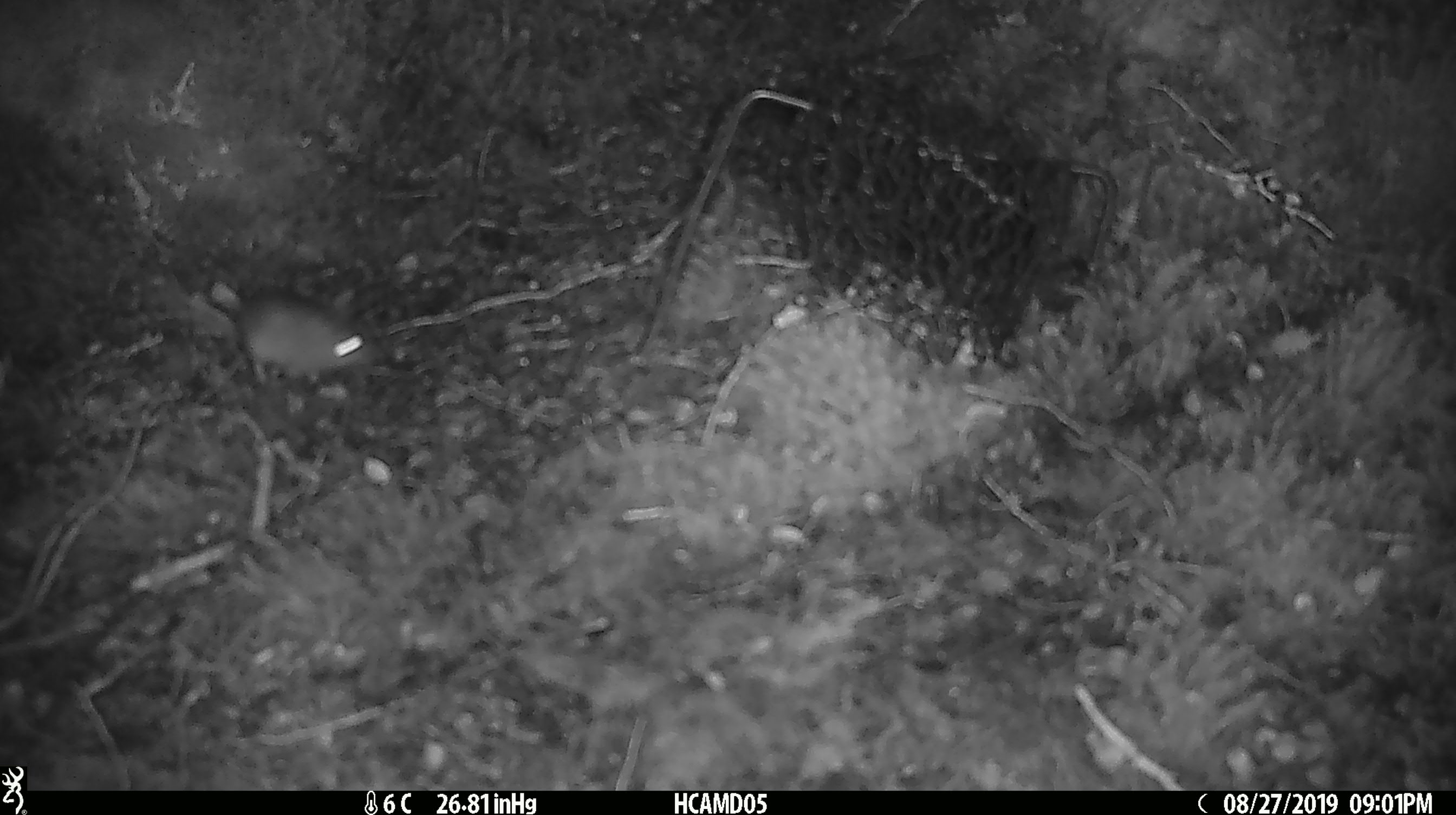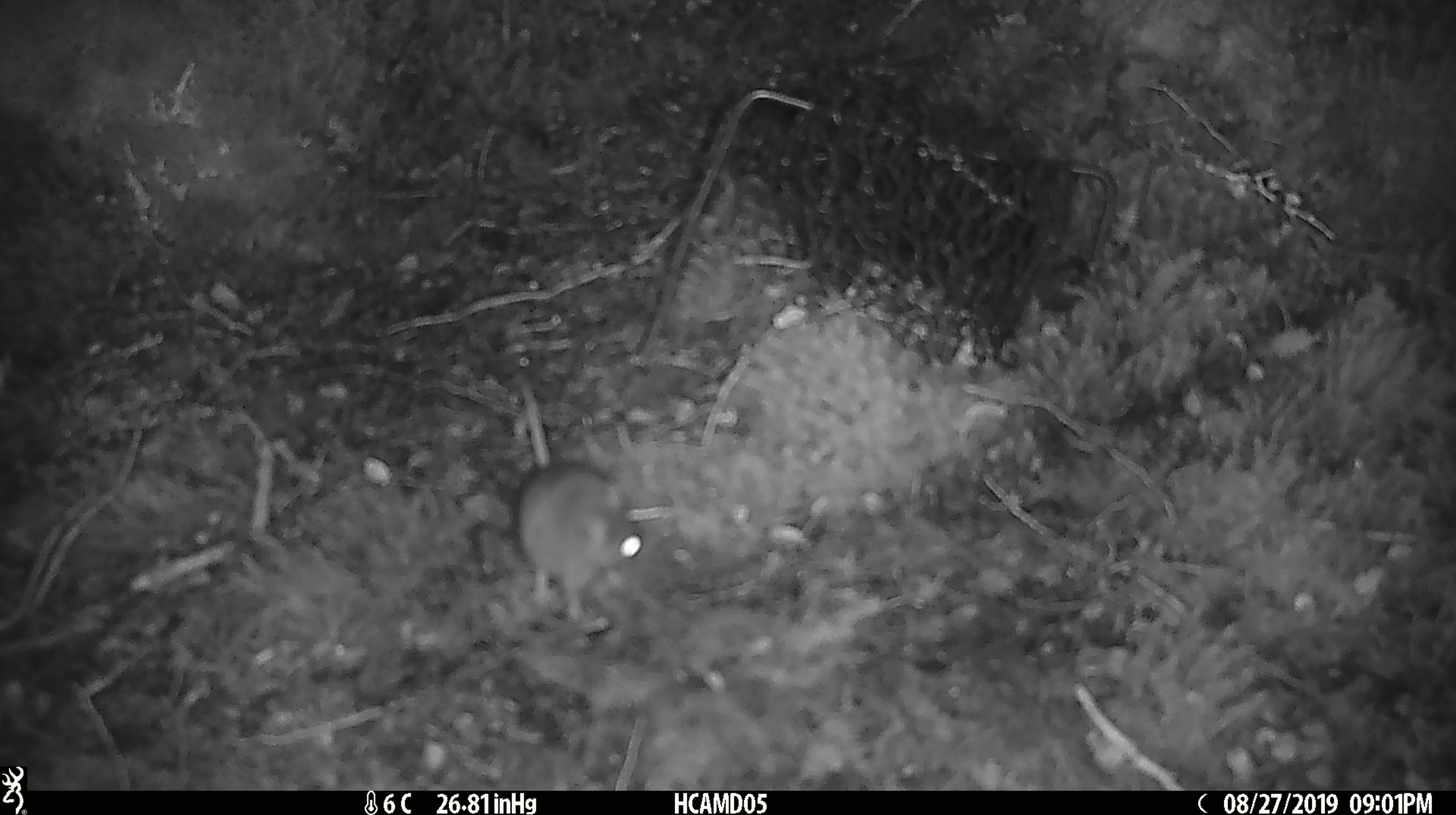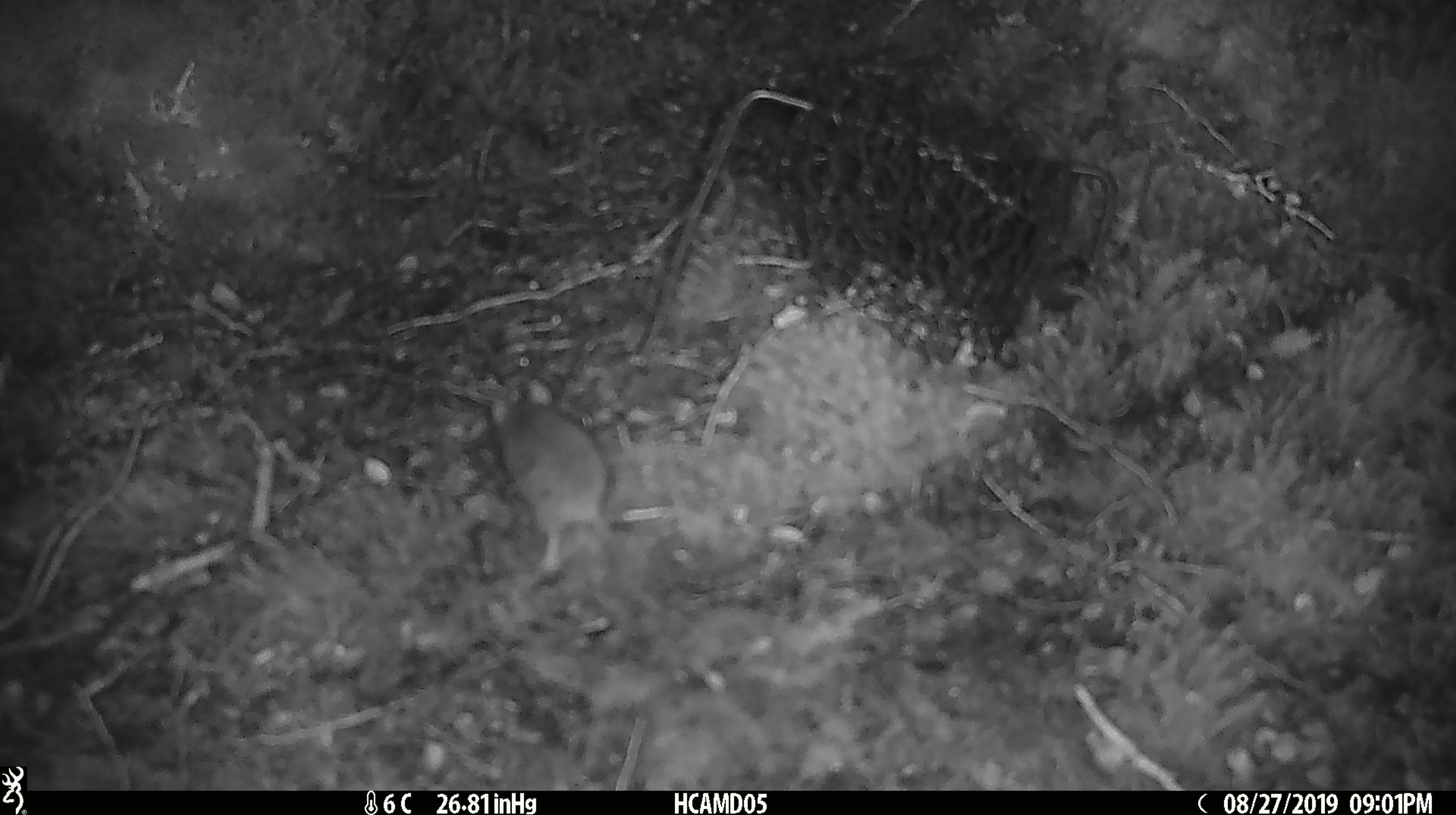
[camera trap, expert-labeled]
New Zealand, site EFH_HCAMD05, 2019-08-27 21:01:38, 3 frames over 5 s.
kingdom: Animalia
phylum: Chordata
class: Mammalia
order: Rodentia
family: Muridae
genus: Mus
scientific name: Mus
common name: mouse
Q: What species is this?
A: Mouse (Mus).